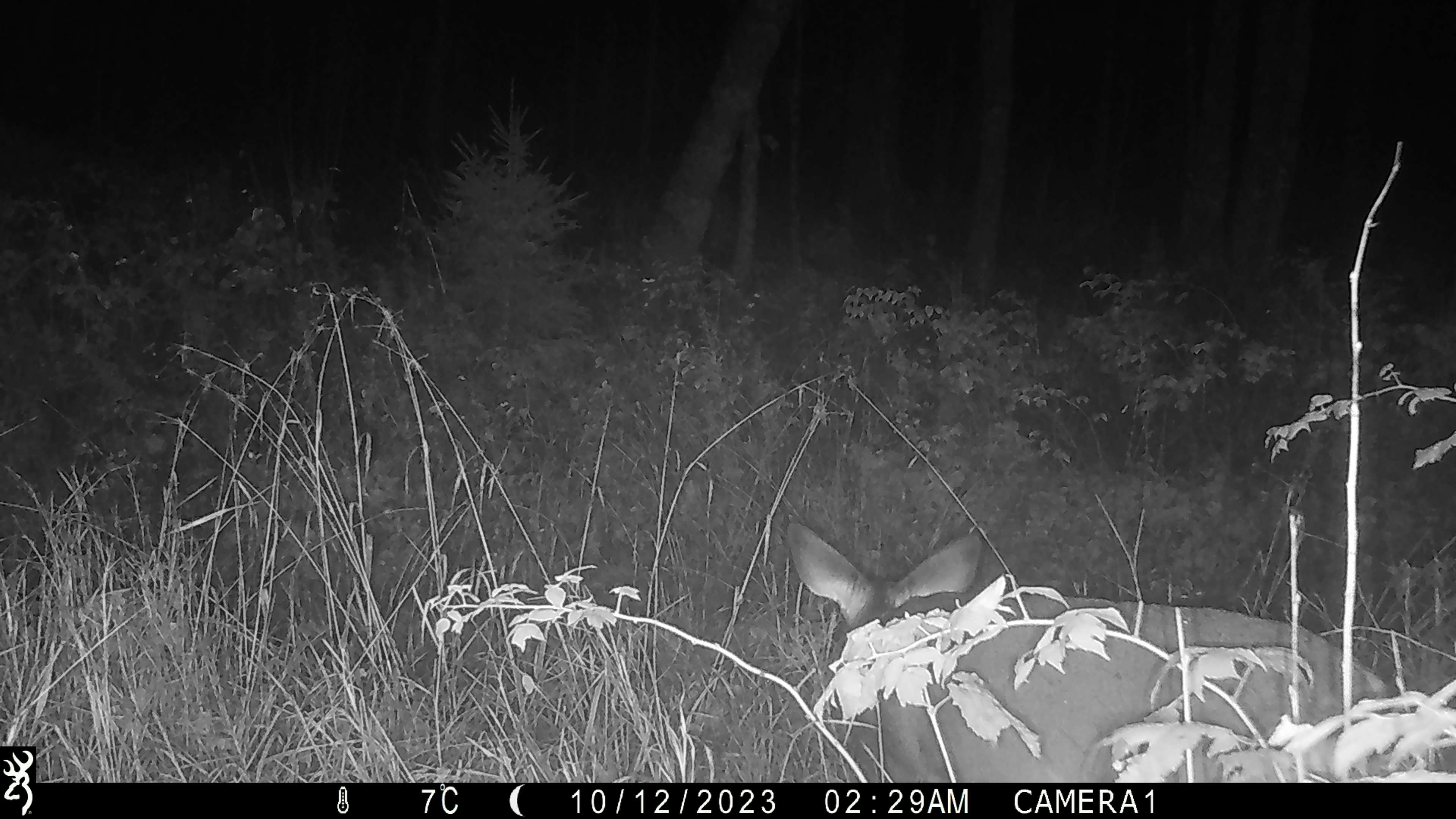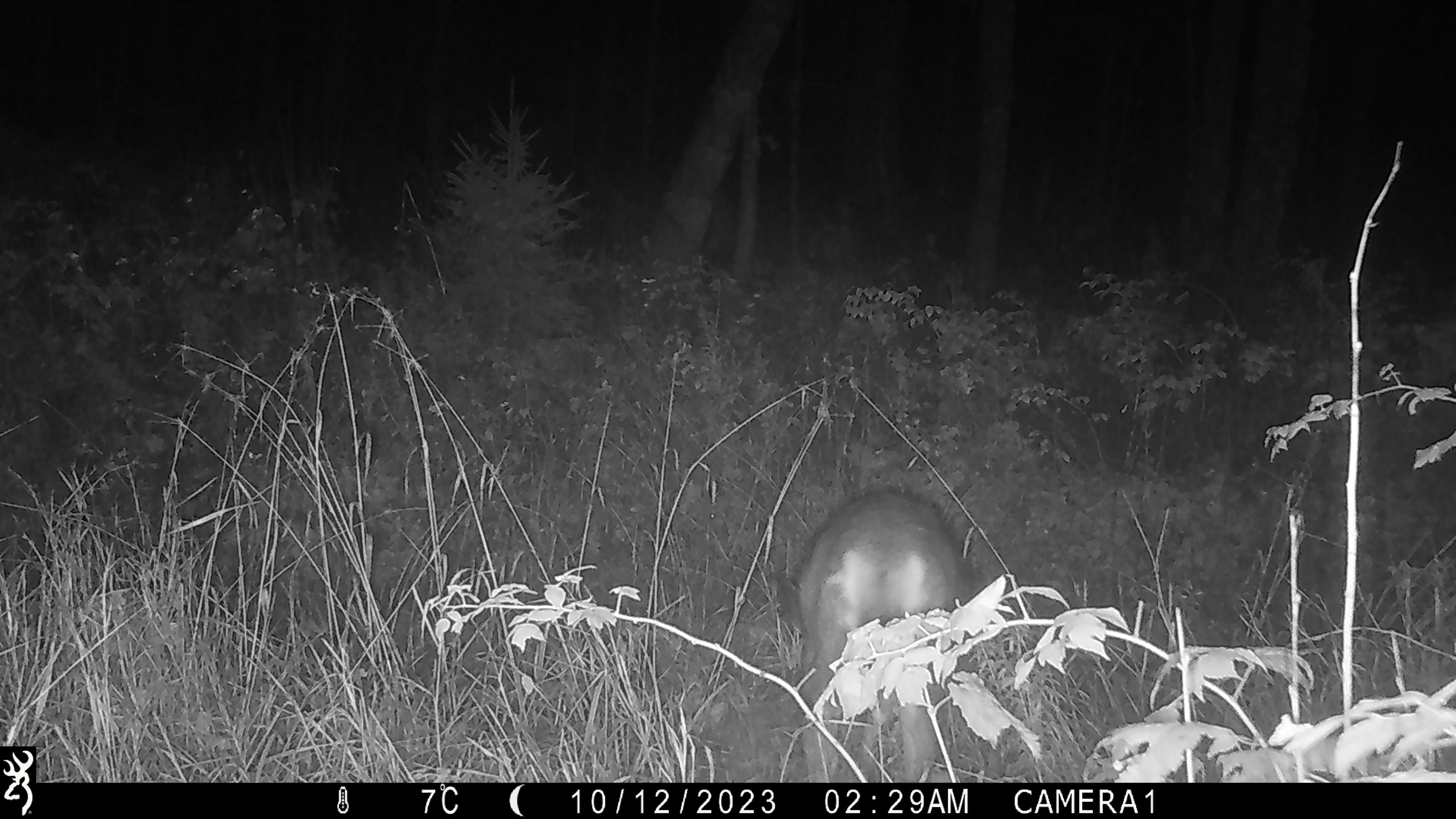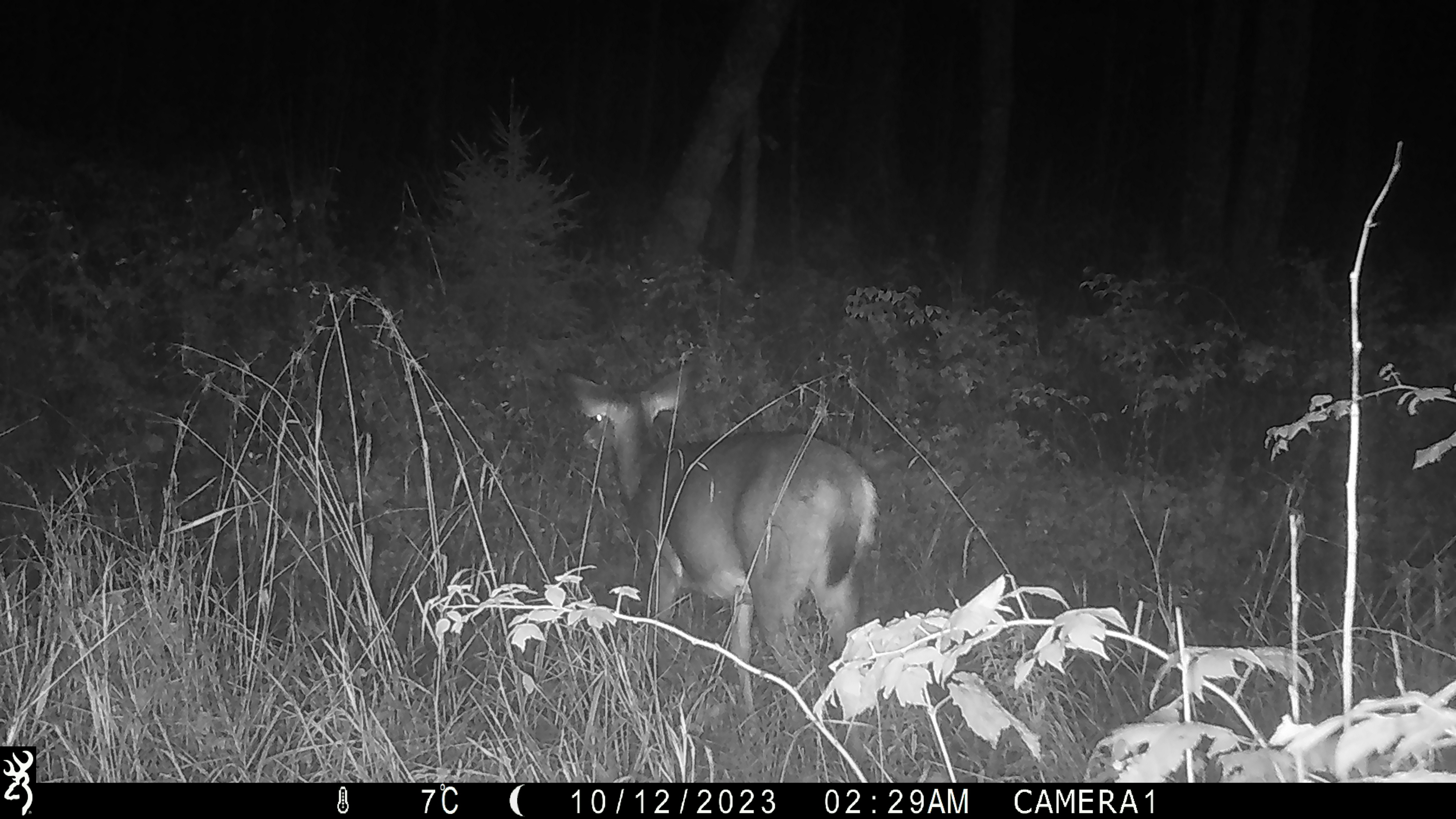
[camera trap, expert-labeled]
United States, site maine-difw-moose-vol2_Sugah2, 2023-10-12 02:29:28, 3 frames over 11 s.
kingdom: Animalia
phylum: Chordata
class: Mammalia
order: Artiodactyla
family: Cervidae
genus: Odocoileus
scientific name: Odocoileus virginianus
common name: white-tailed deer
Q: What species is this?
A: White-tailed deer (Odocoileus virginianus).